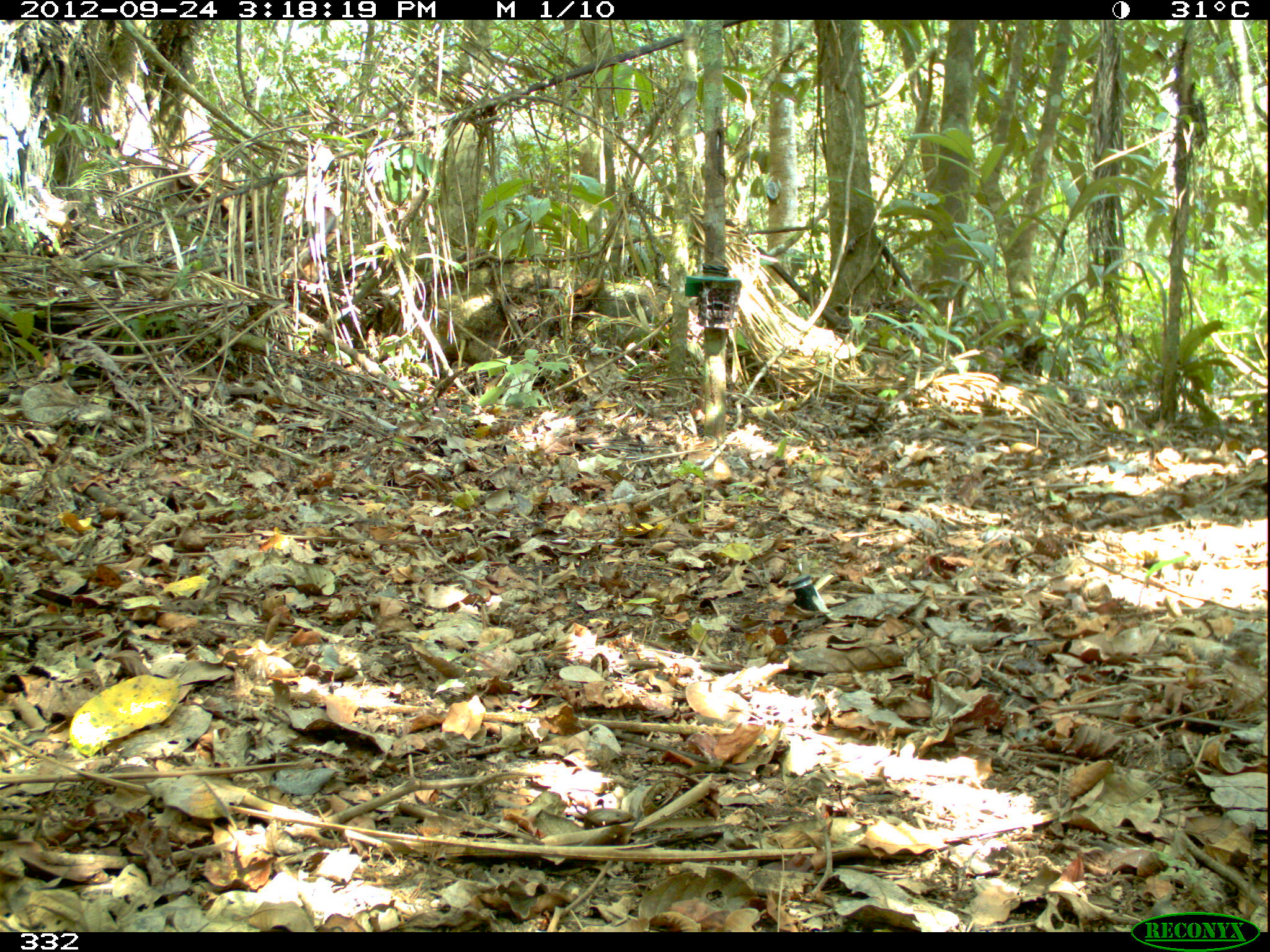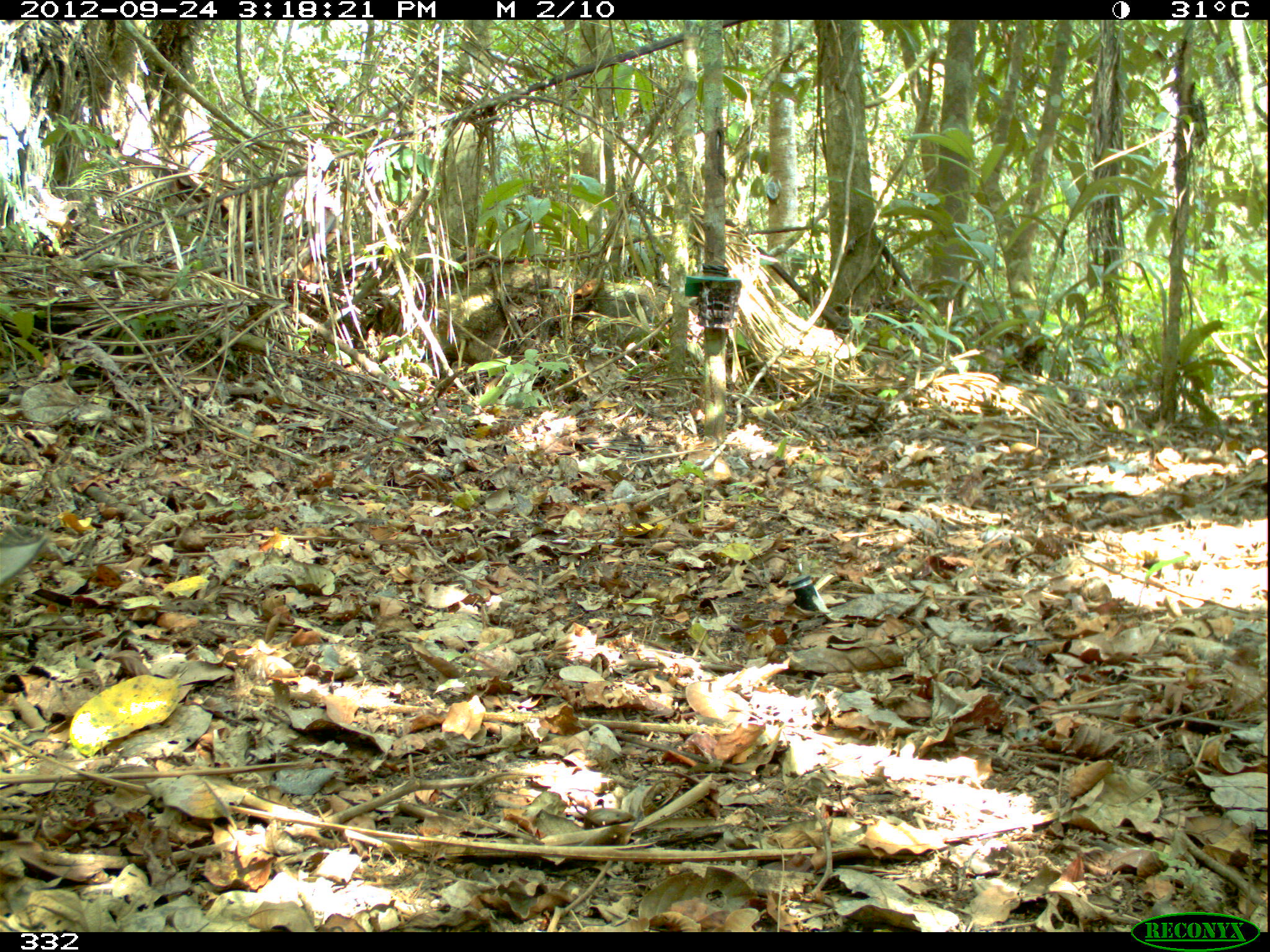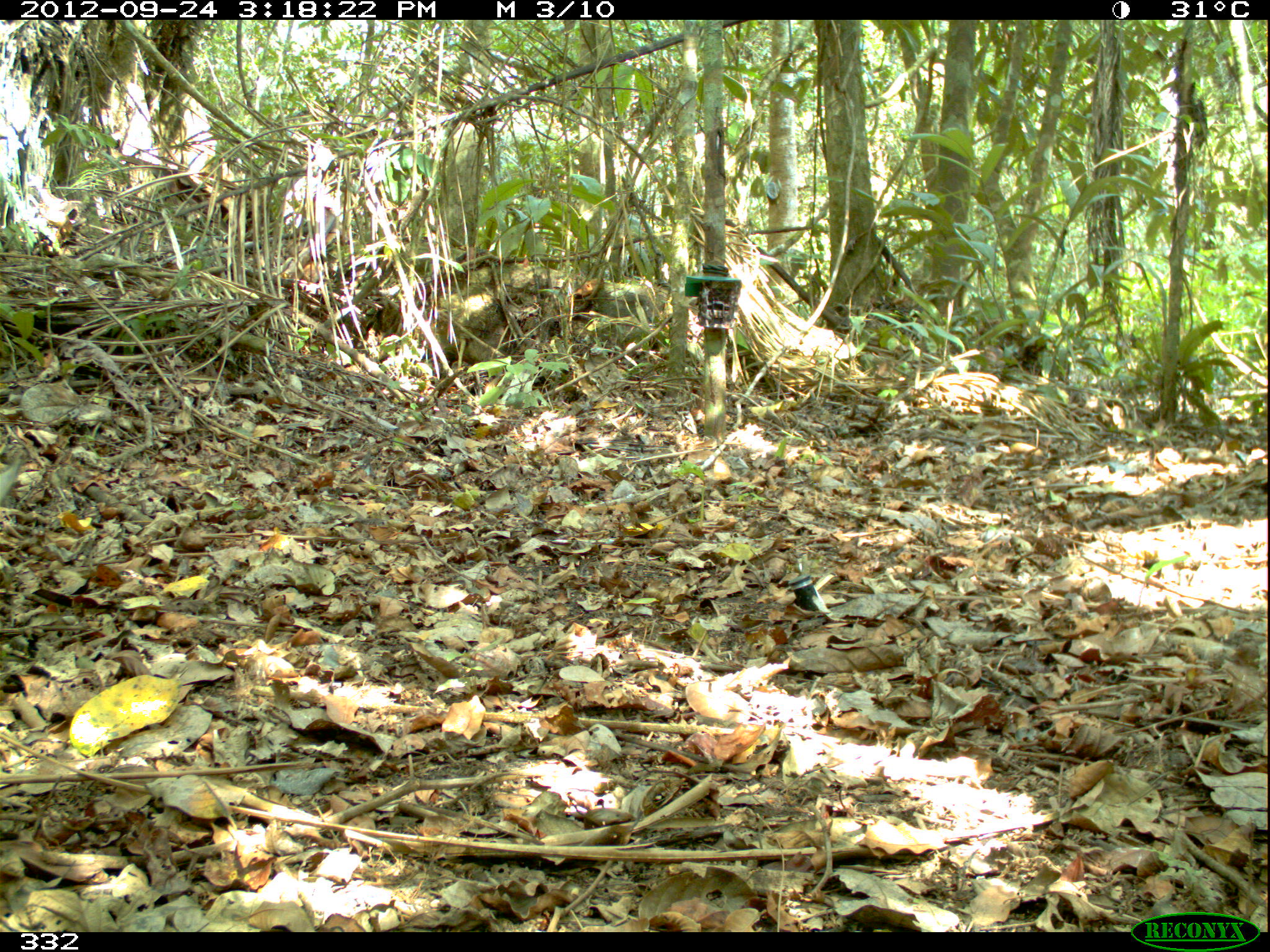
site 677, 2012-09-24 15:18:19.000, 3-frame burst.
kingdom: Animalia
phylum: Chordata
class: Mammalia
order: Artiodactyla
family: Tayassuidae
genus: Pecari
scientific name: Pecari tajacu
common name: collared peccary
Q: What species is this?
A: Pecari tajacu (collared peccary).